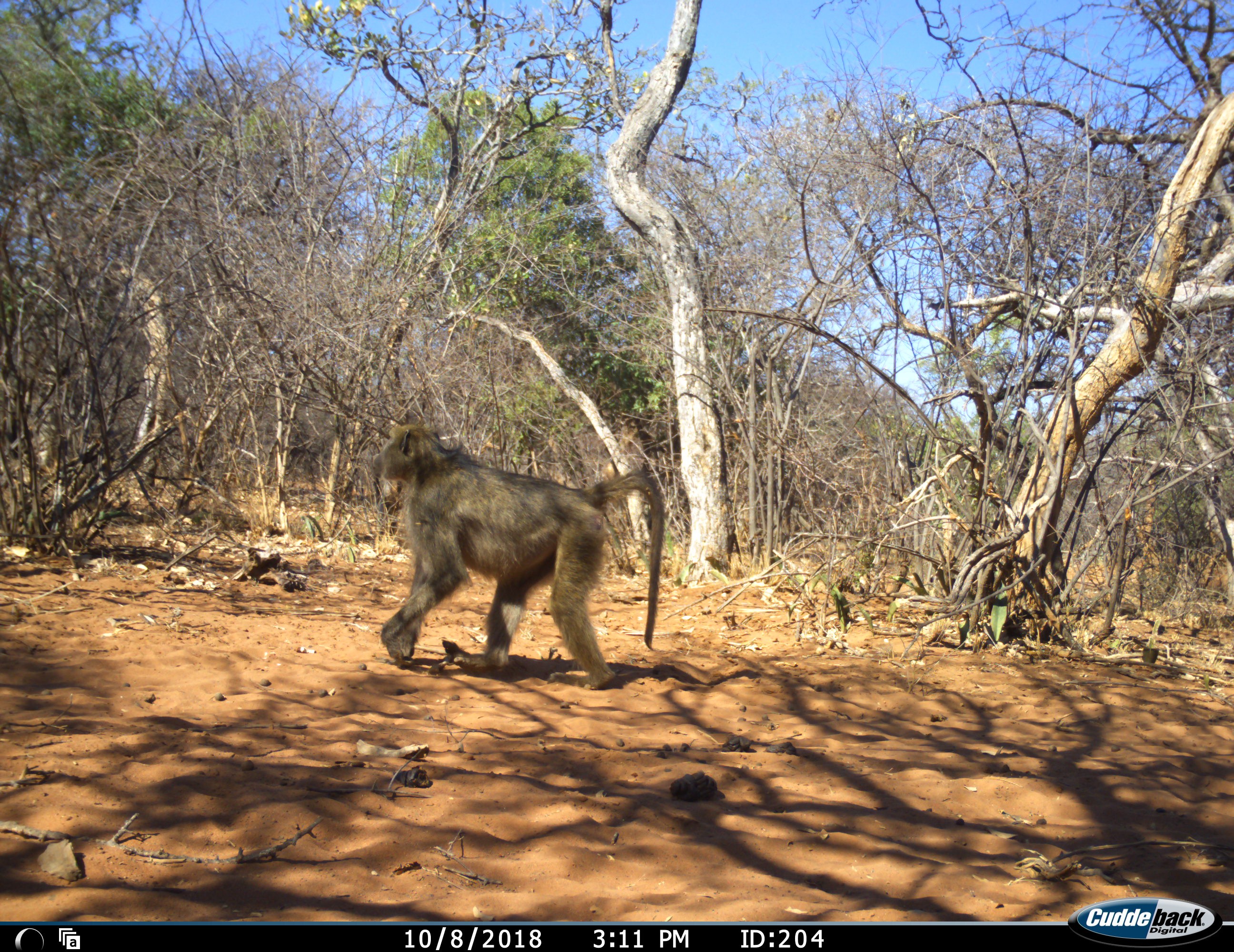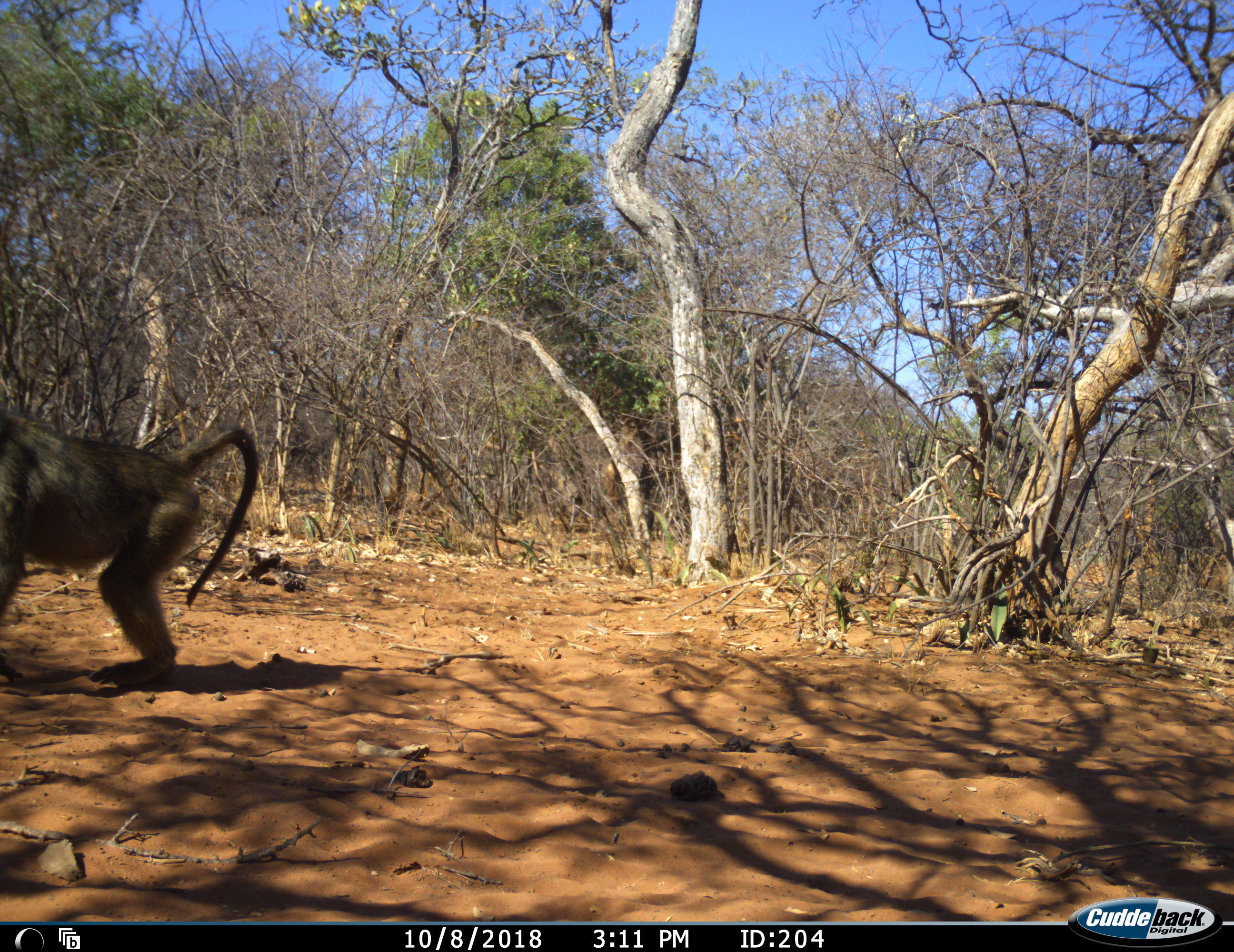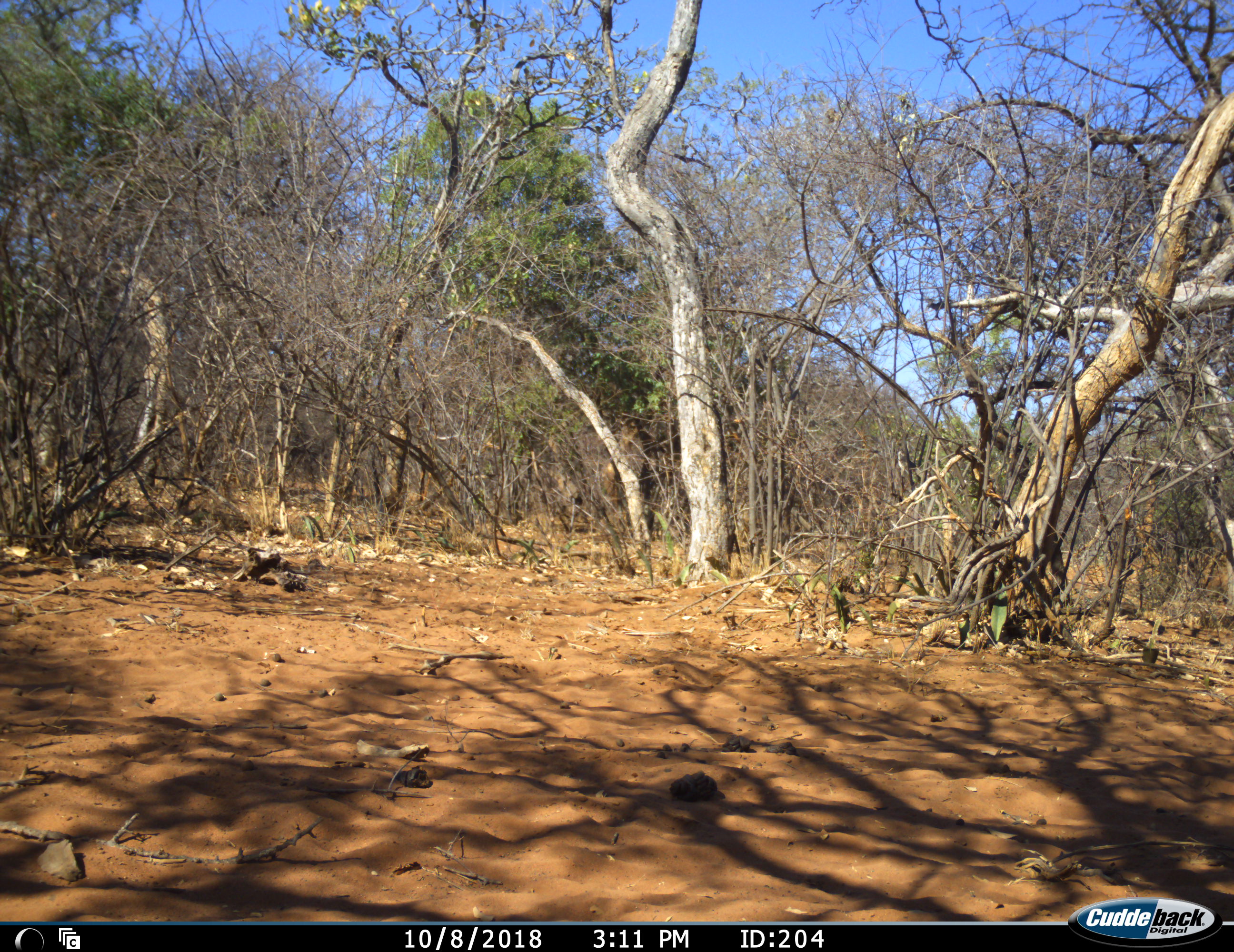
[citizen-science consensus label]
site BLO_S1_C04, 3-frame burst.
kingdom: Animalia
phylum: Chordata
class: Mammalia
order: Primates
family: Cercopithecidae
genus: Papio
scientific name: Papio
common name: baboon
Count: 1.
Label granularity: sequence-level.